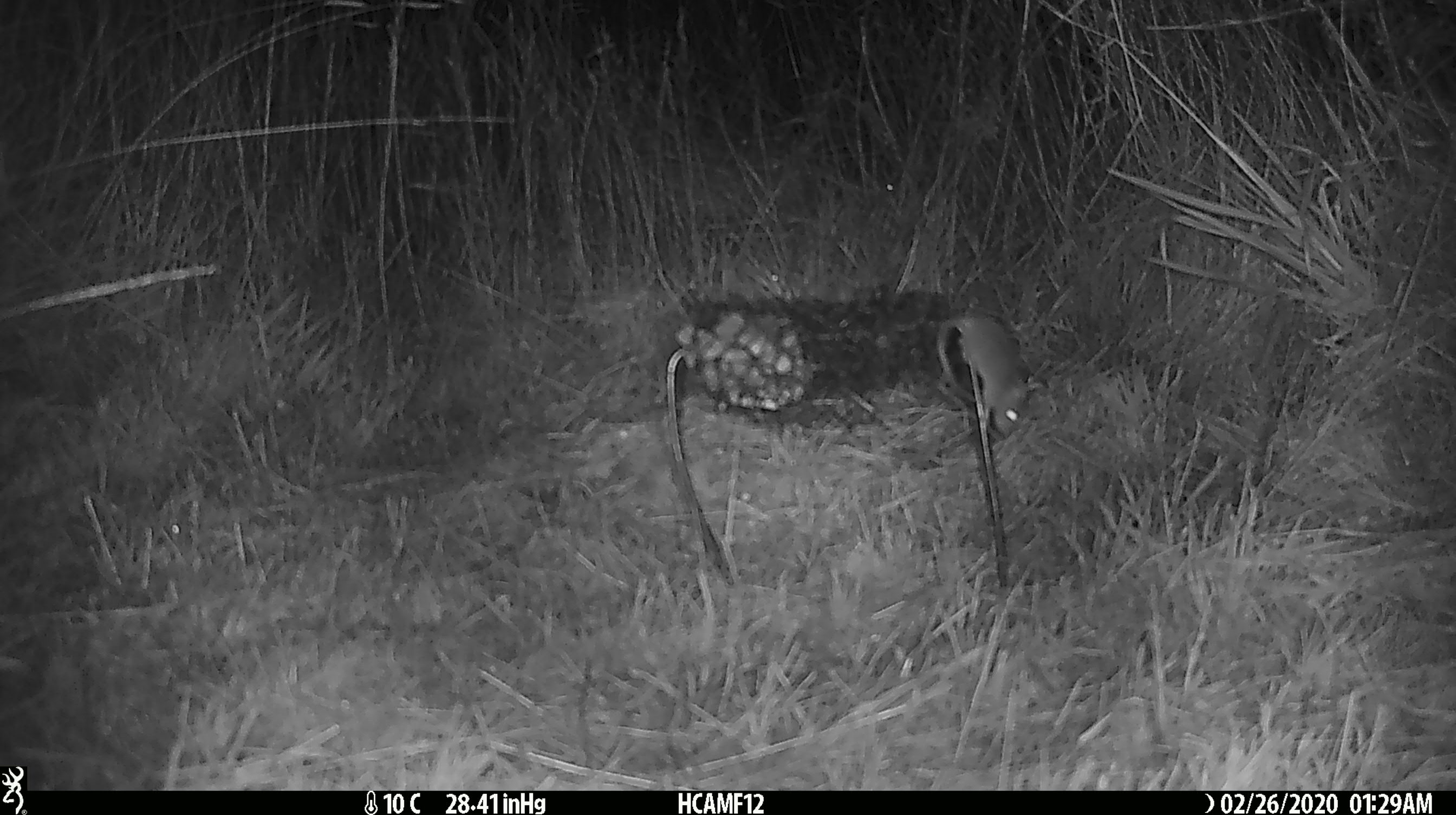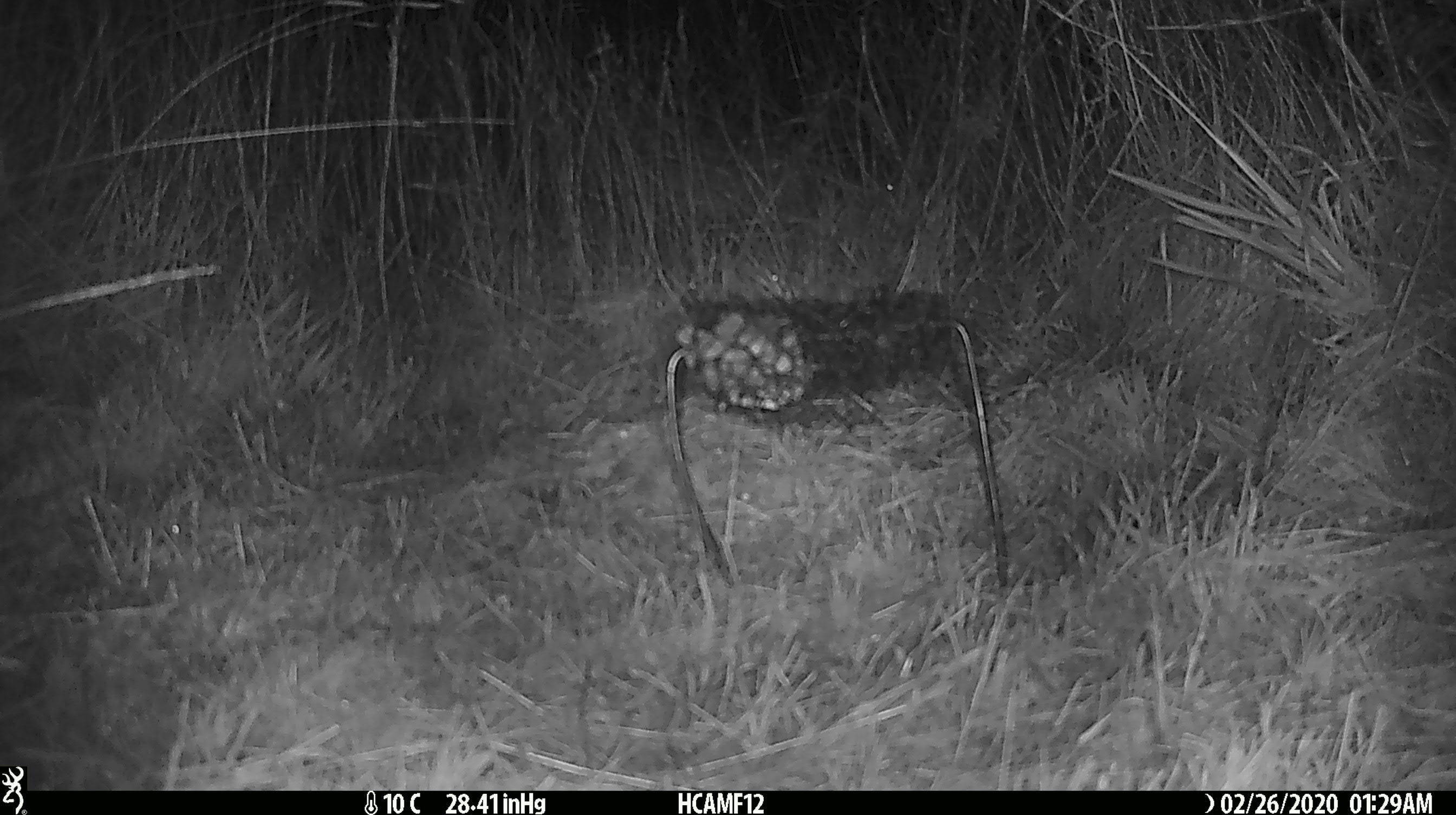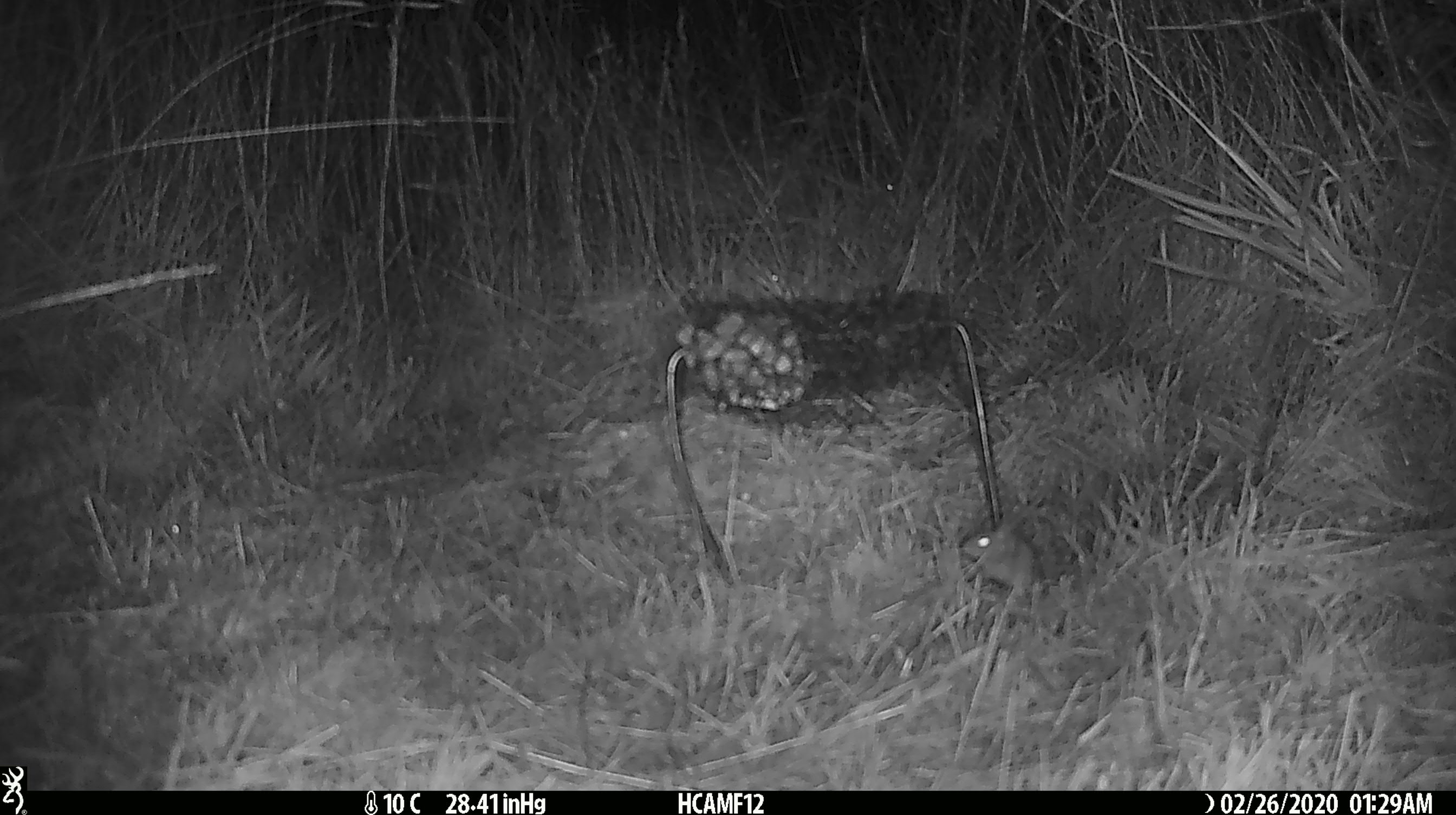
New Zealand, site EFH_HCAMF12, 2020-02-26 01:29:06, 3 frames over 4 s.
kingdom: Animalia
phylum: Chordata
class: Mammalia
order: Rodentia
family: Muridae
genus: Mus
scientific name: Mus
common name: mouse